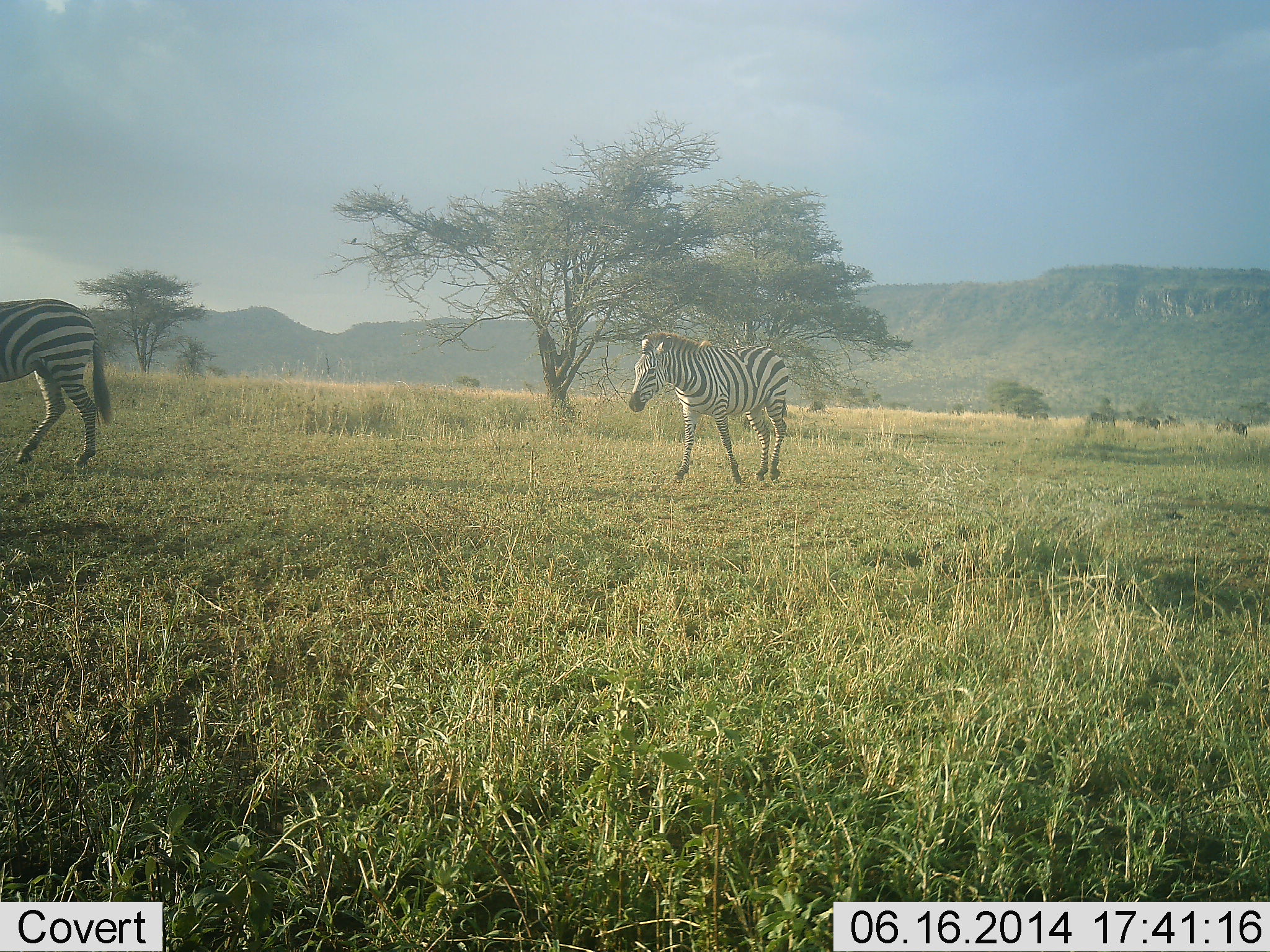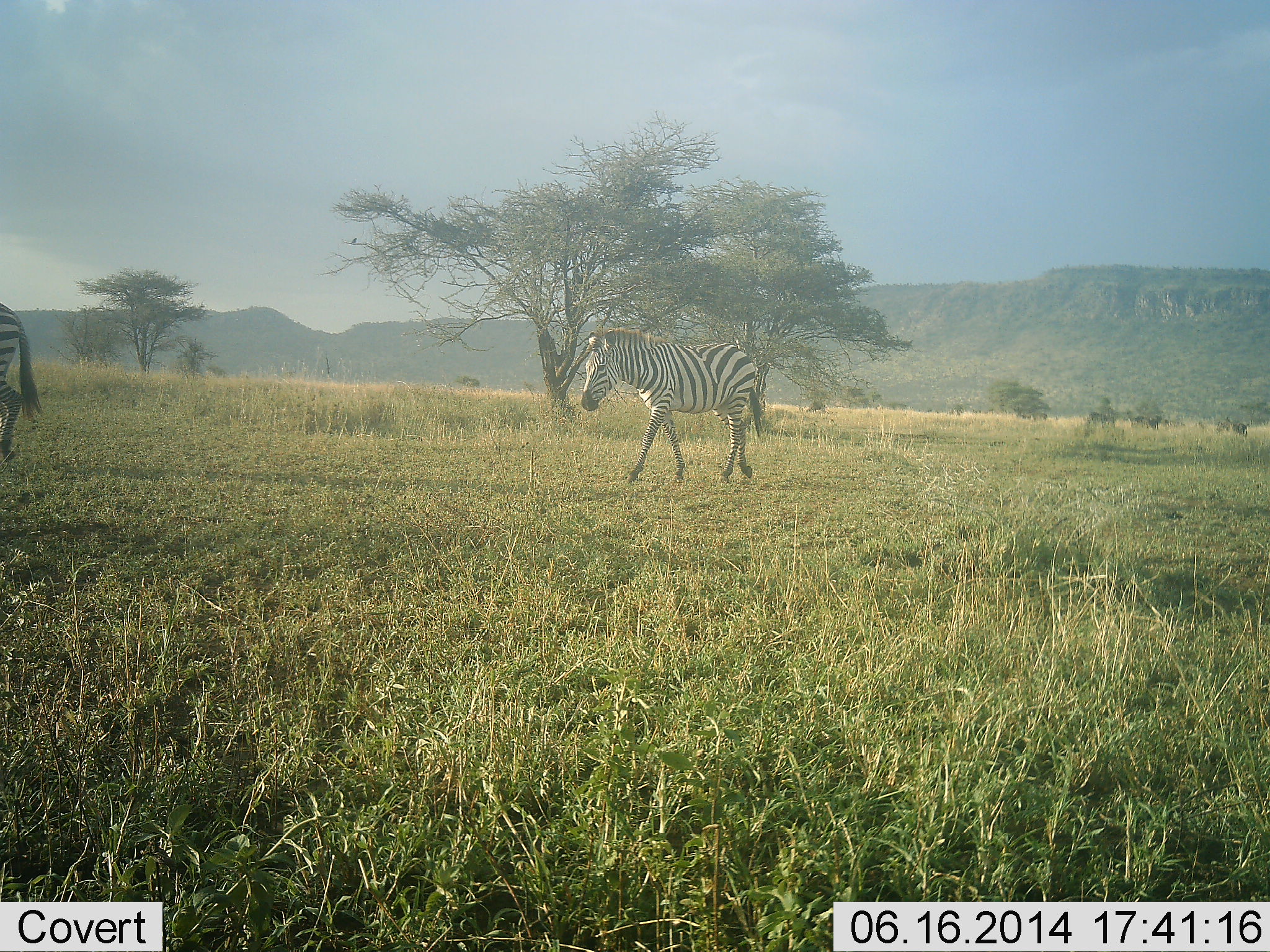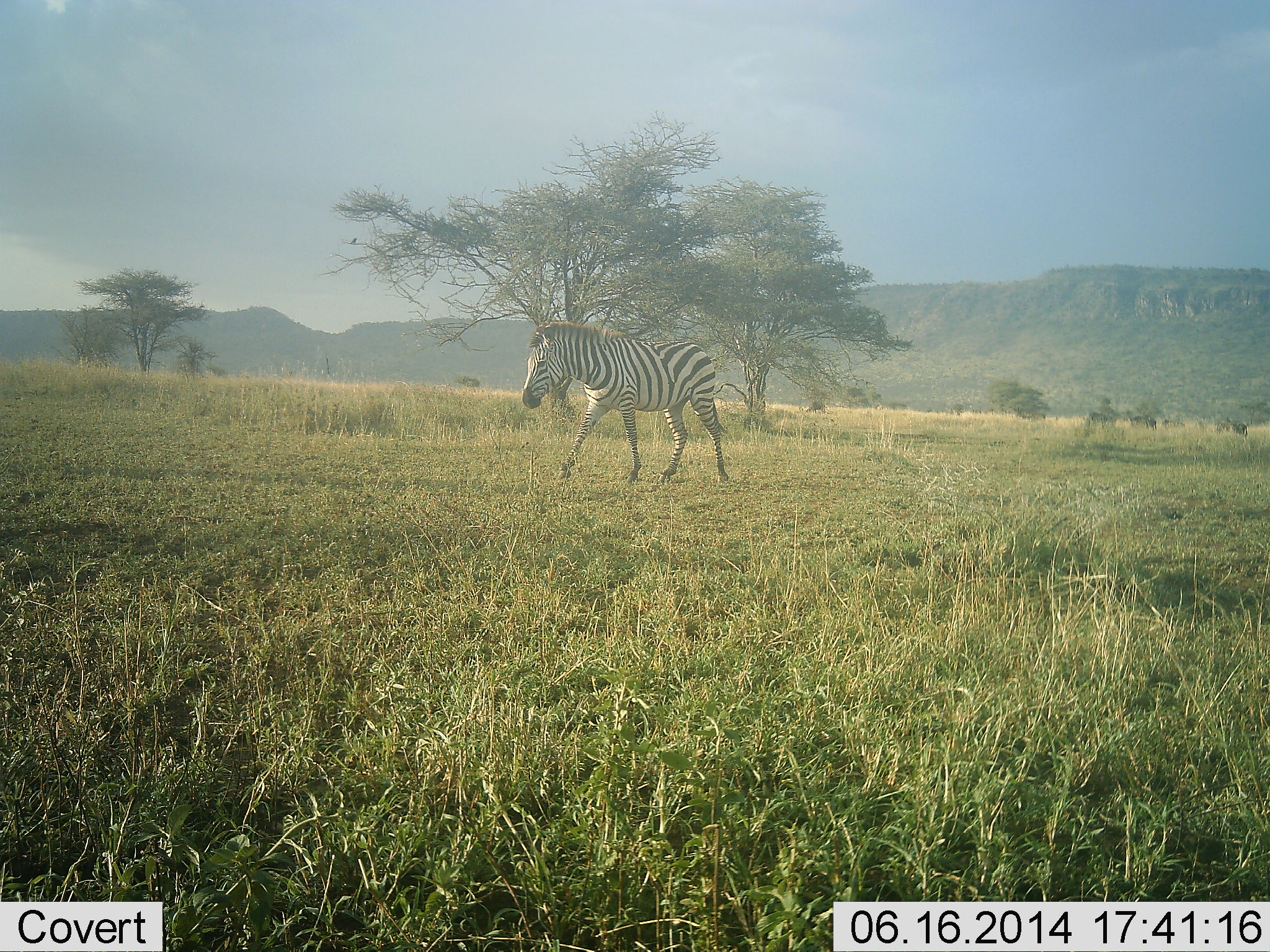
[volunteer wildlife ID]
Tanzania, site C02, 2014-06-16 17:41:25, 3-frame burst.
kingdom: Animalia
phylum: Chordata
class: Mammalia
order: Perissodactyla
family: Equidae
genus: Equus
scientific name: Equus quagga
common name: plains zebra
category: zebra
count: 2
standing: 9%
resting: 0%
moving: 100%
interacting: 0%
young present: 0%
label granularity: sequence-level